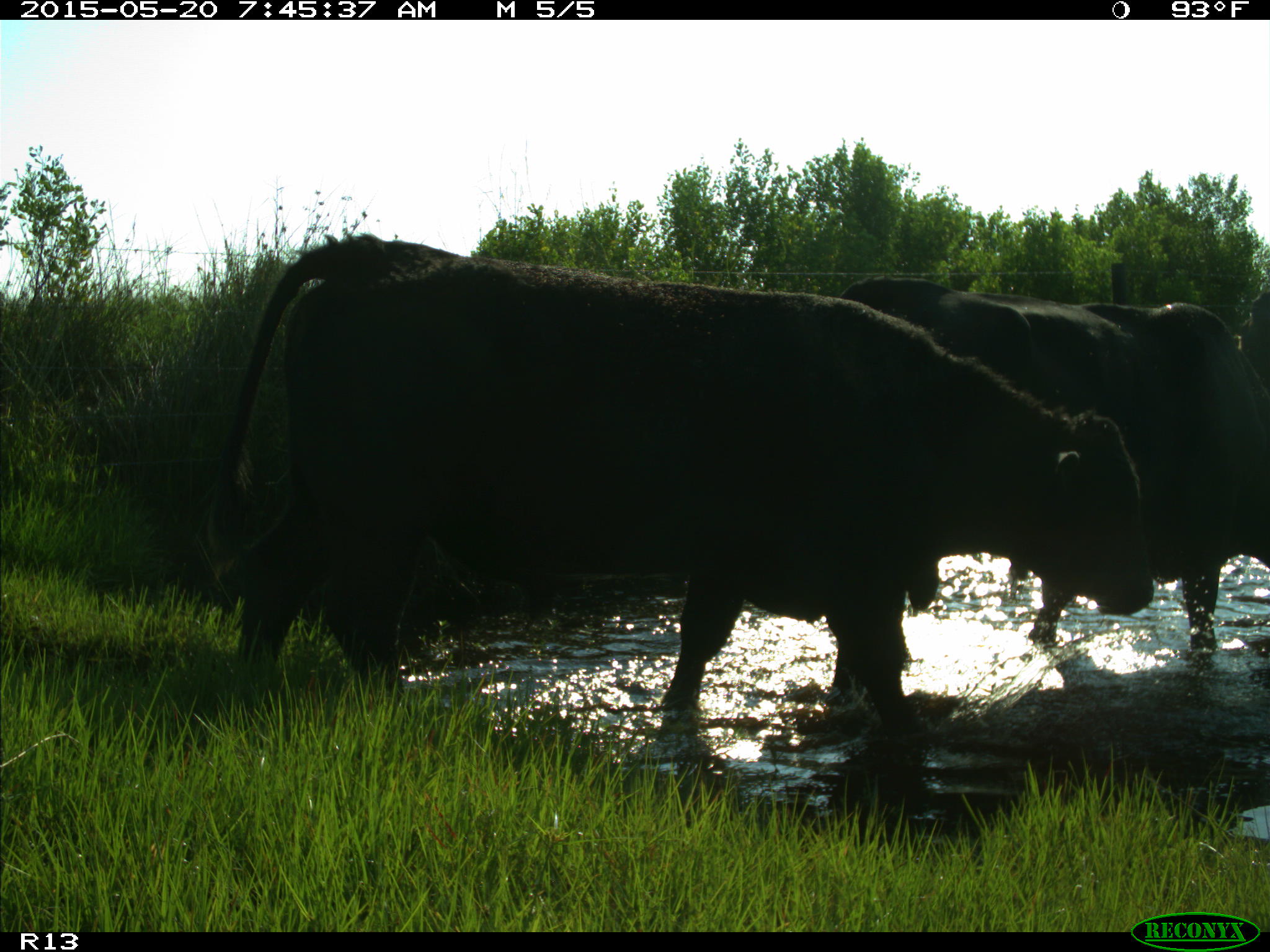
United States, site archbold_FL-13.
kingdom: Animalia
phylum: Chordata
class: Mammalia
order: Artiodactyla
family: Bovidae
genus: Bos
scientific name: Bos taurus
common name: domestic cow